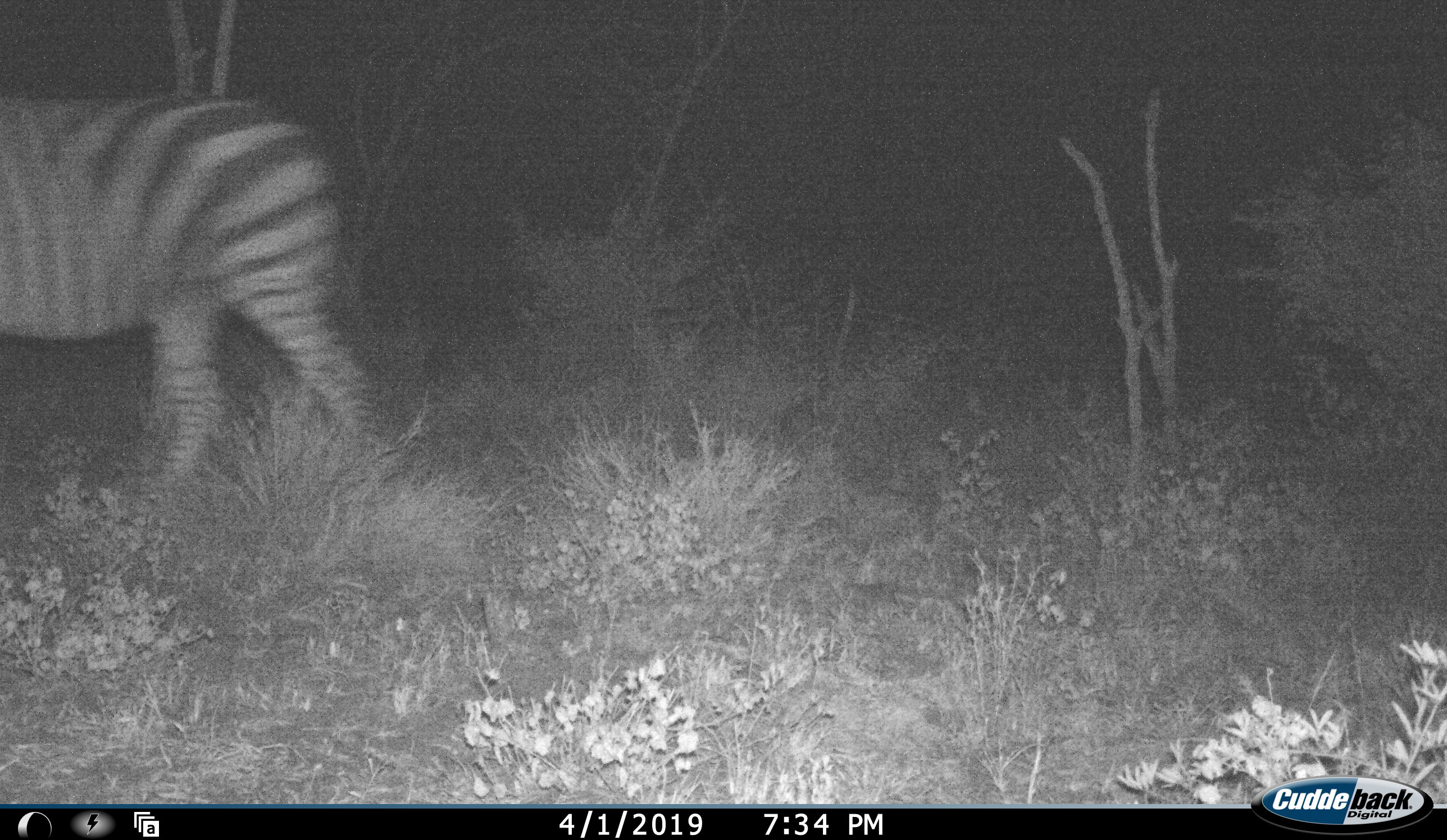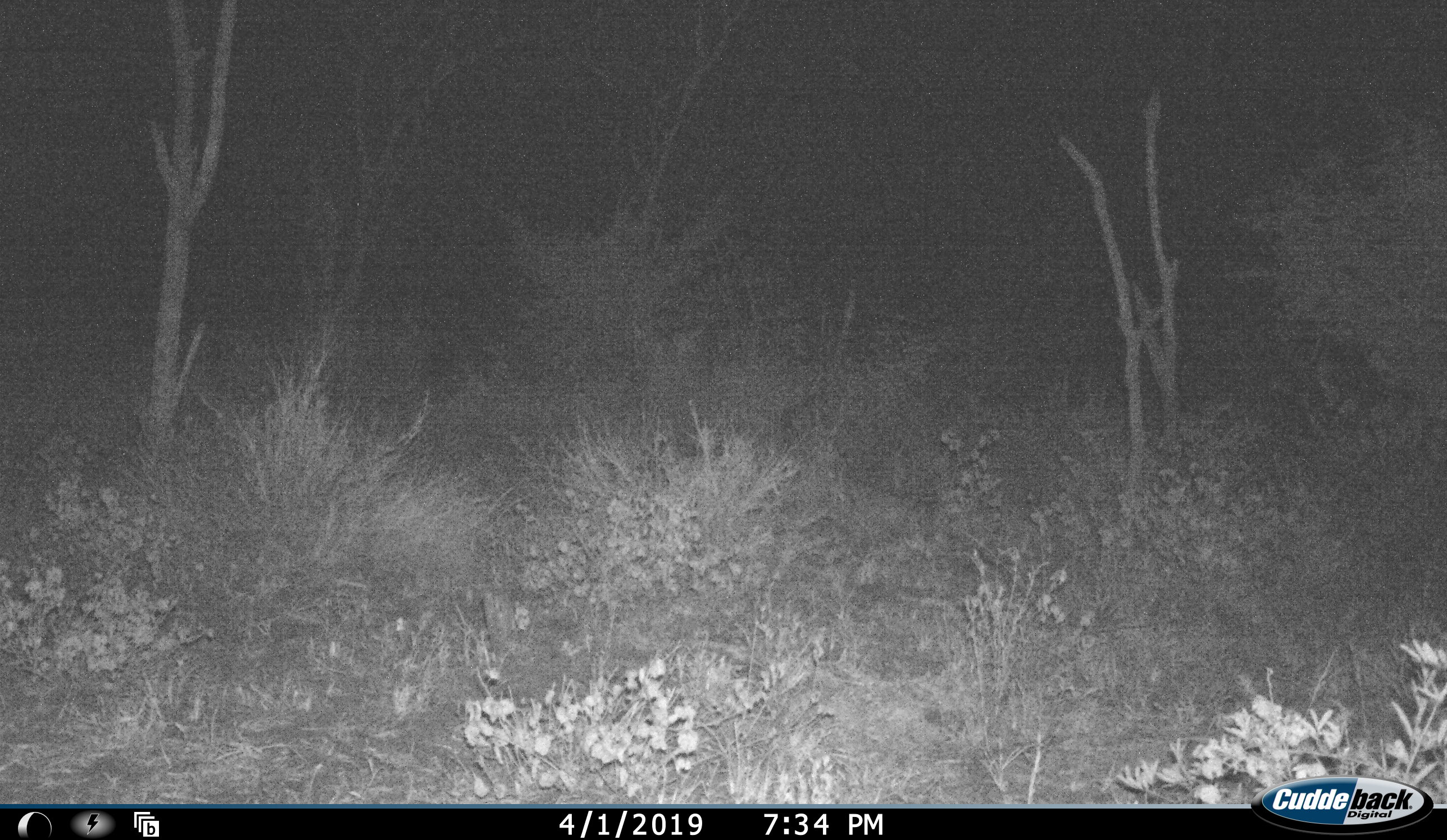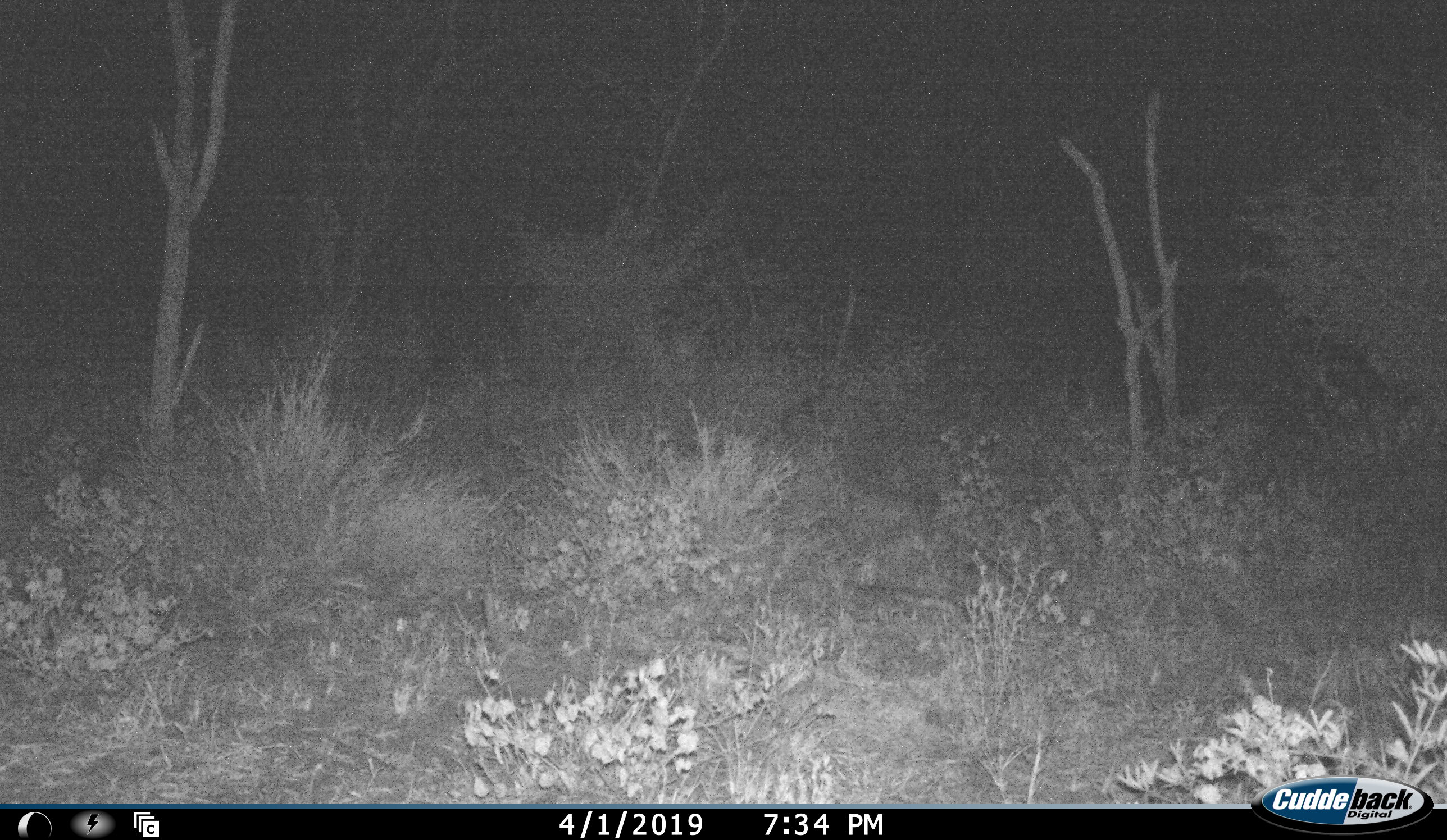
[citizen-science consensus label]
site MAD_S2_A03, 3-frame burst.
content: unidentified animal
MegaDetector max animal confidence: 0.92